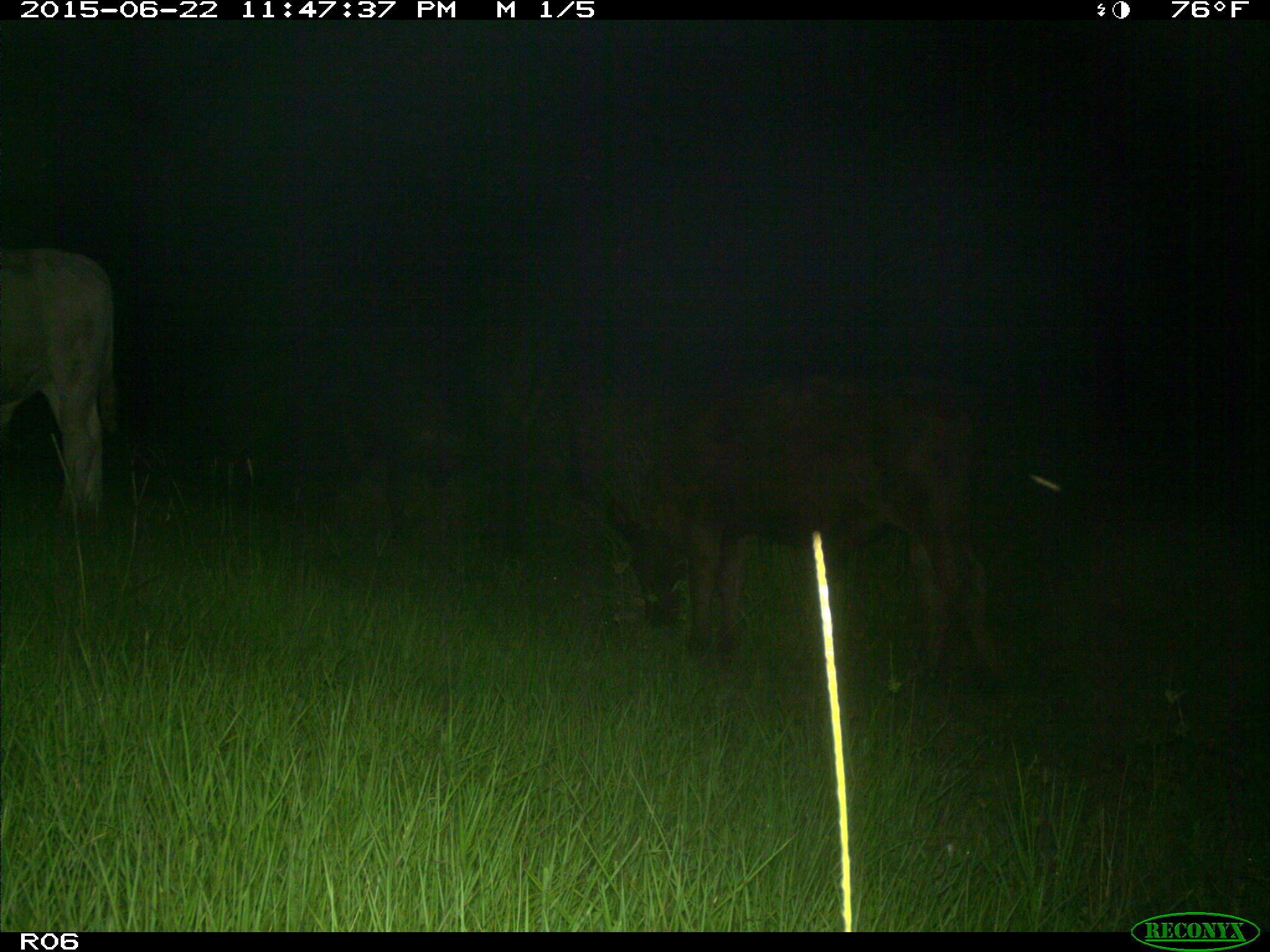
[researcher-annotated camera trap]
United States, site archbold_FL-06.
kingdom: Animalia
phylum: Chordata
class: Mammalia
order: Artiodactyla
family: Bovidae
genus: Bos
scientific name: Bos taurus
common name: domestic cow